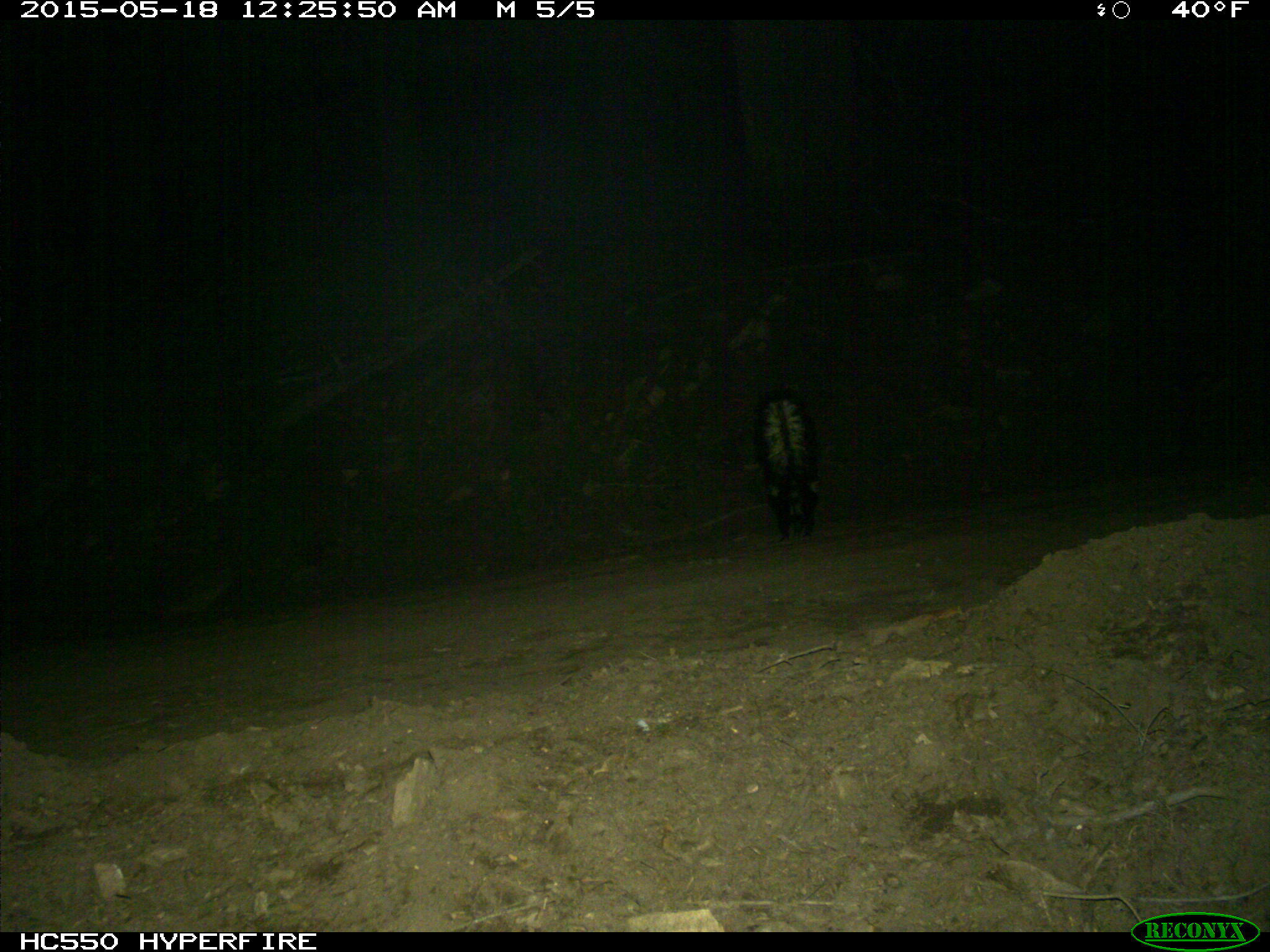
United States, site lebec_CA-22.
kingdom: Animalia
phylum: Chordata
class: Mammalia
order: Carnivora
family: Mephitidae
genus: Mephitis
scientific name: Mephitis mephitis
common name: striped skunk